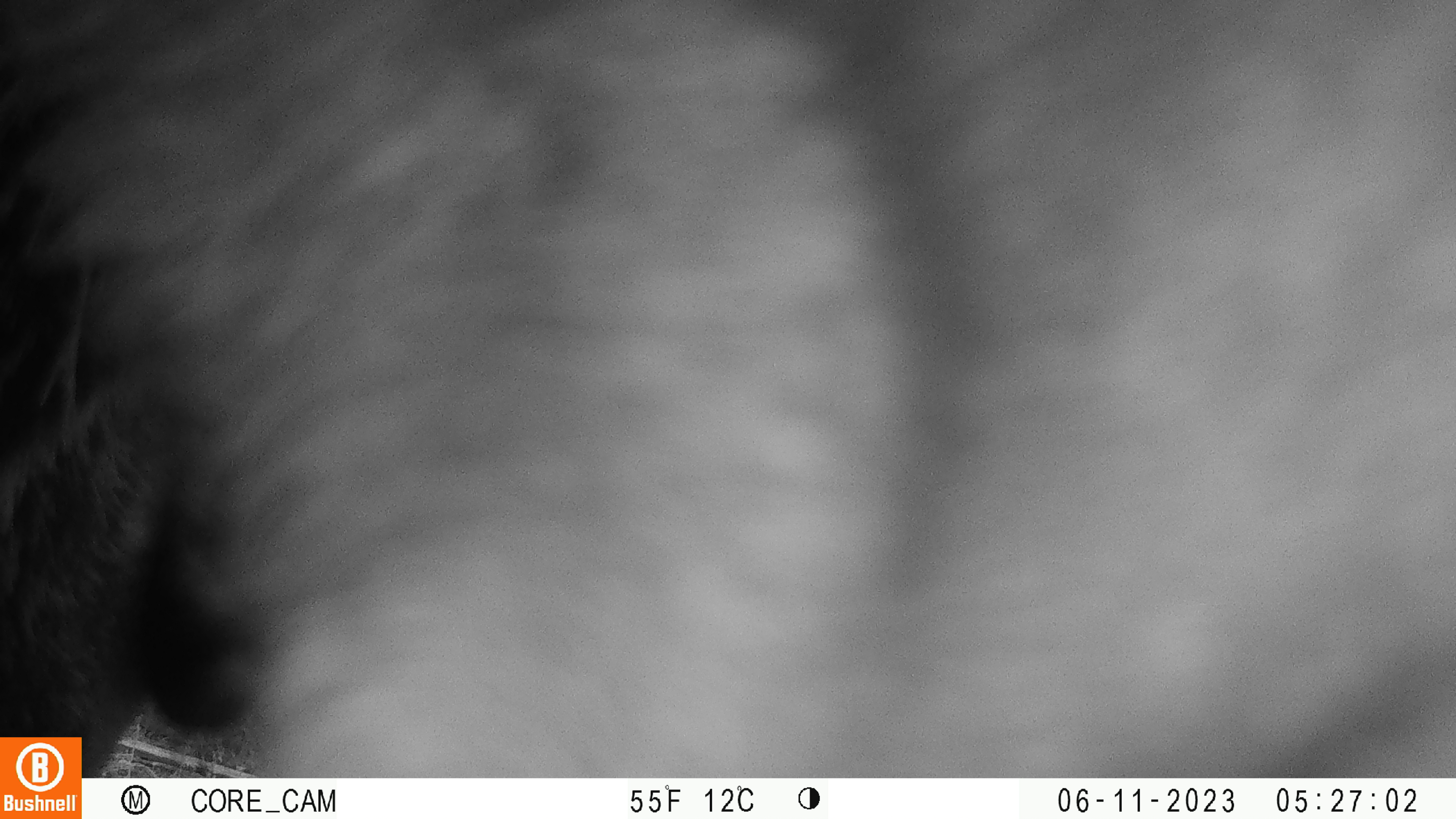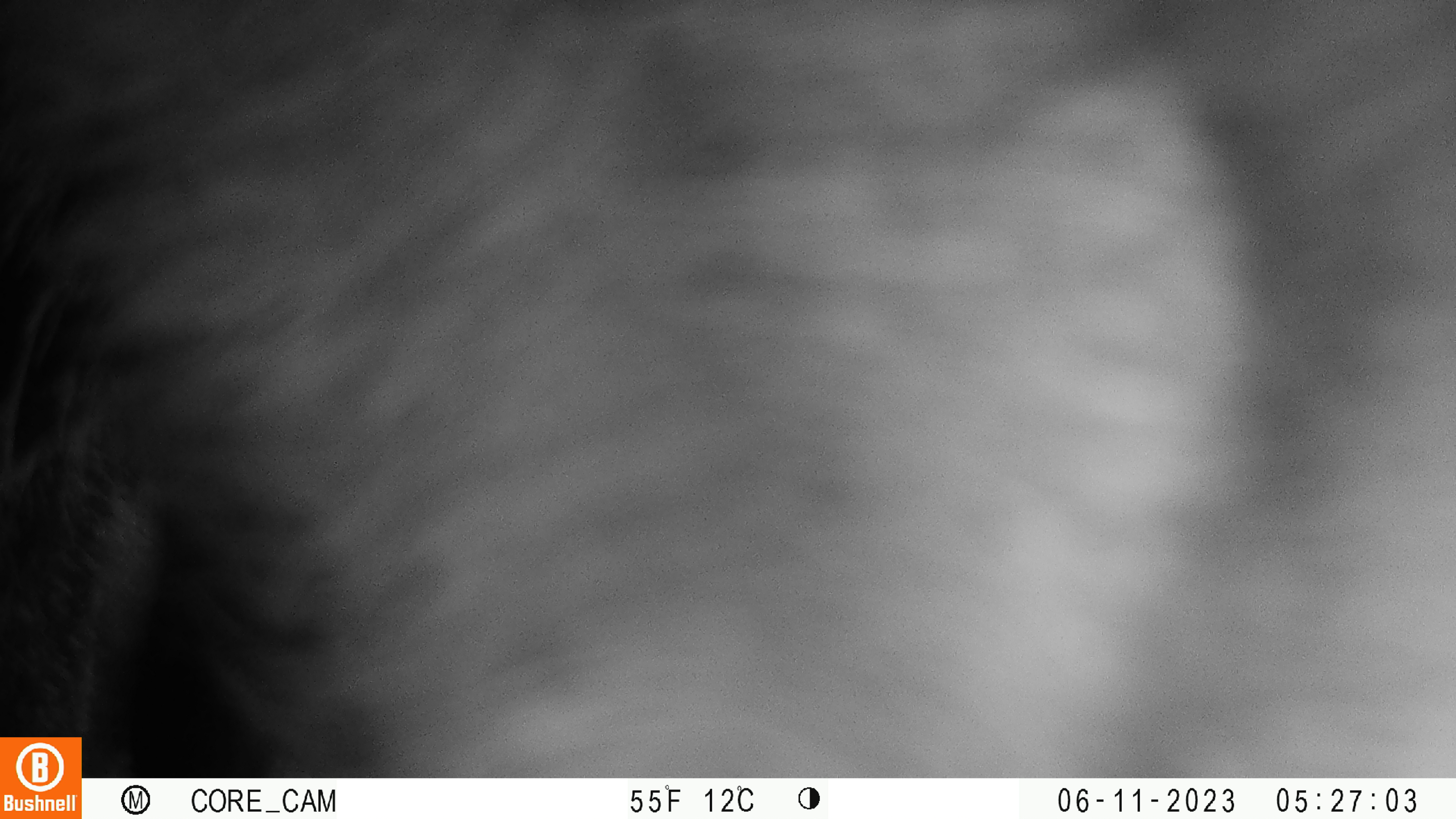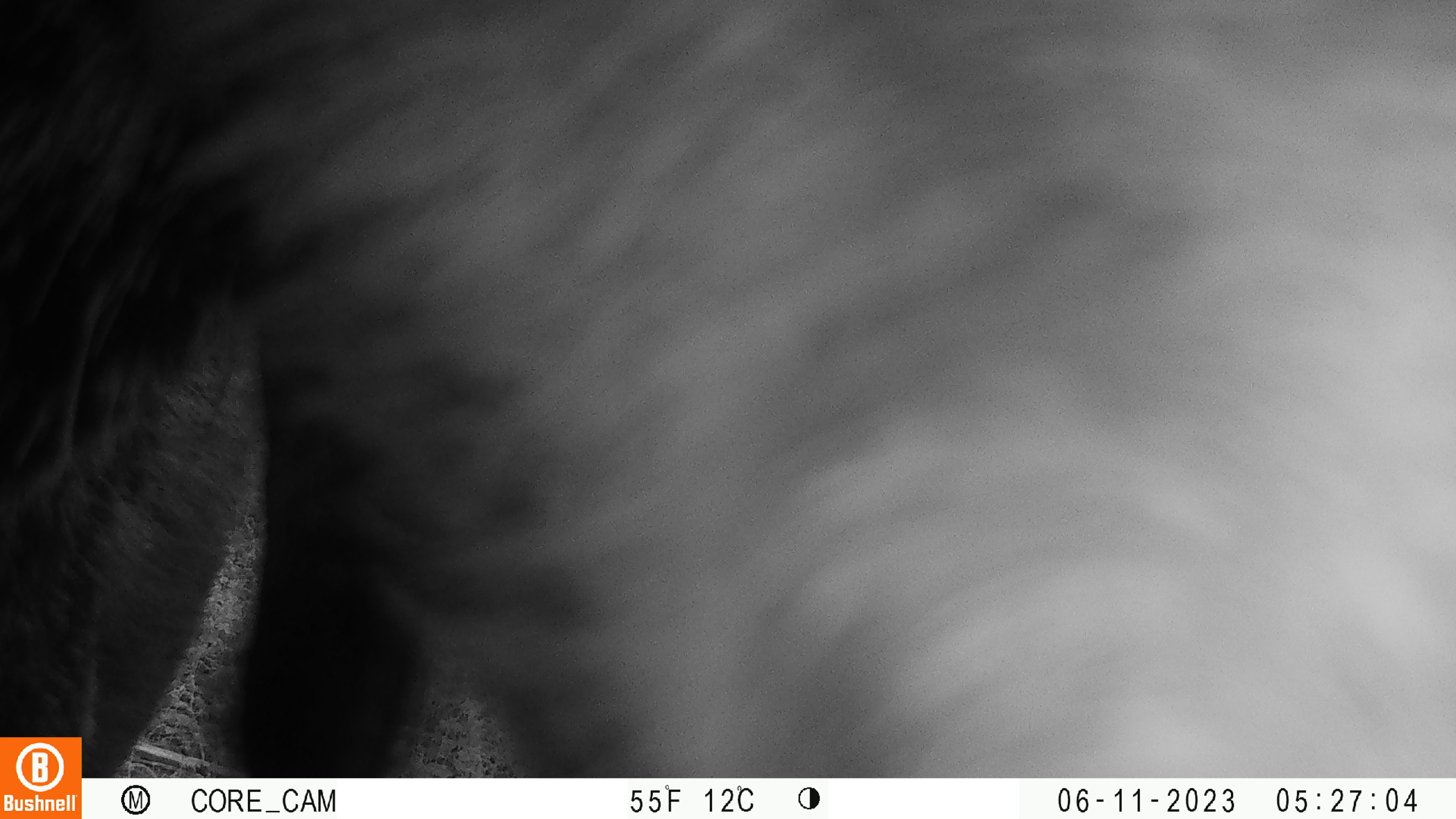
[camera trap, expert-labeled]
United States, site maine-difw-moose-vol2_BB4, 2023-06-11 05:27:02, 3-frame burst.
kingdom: Animalia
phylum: Chordata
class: Mammalia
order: Artiodactyla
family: Cervidae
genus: Alces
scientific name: Alces alces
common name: moose